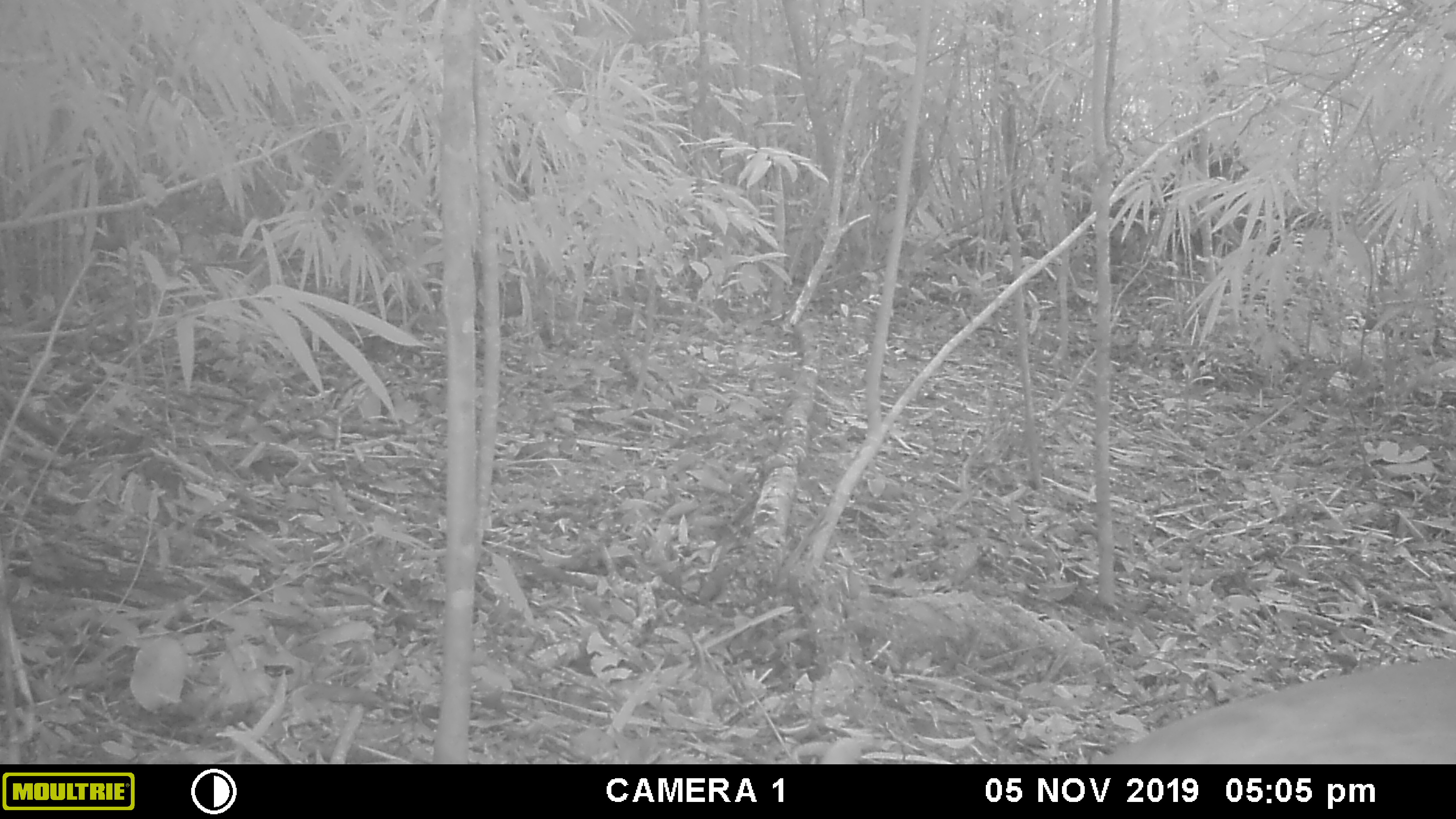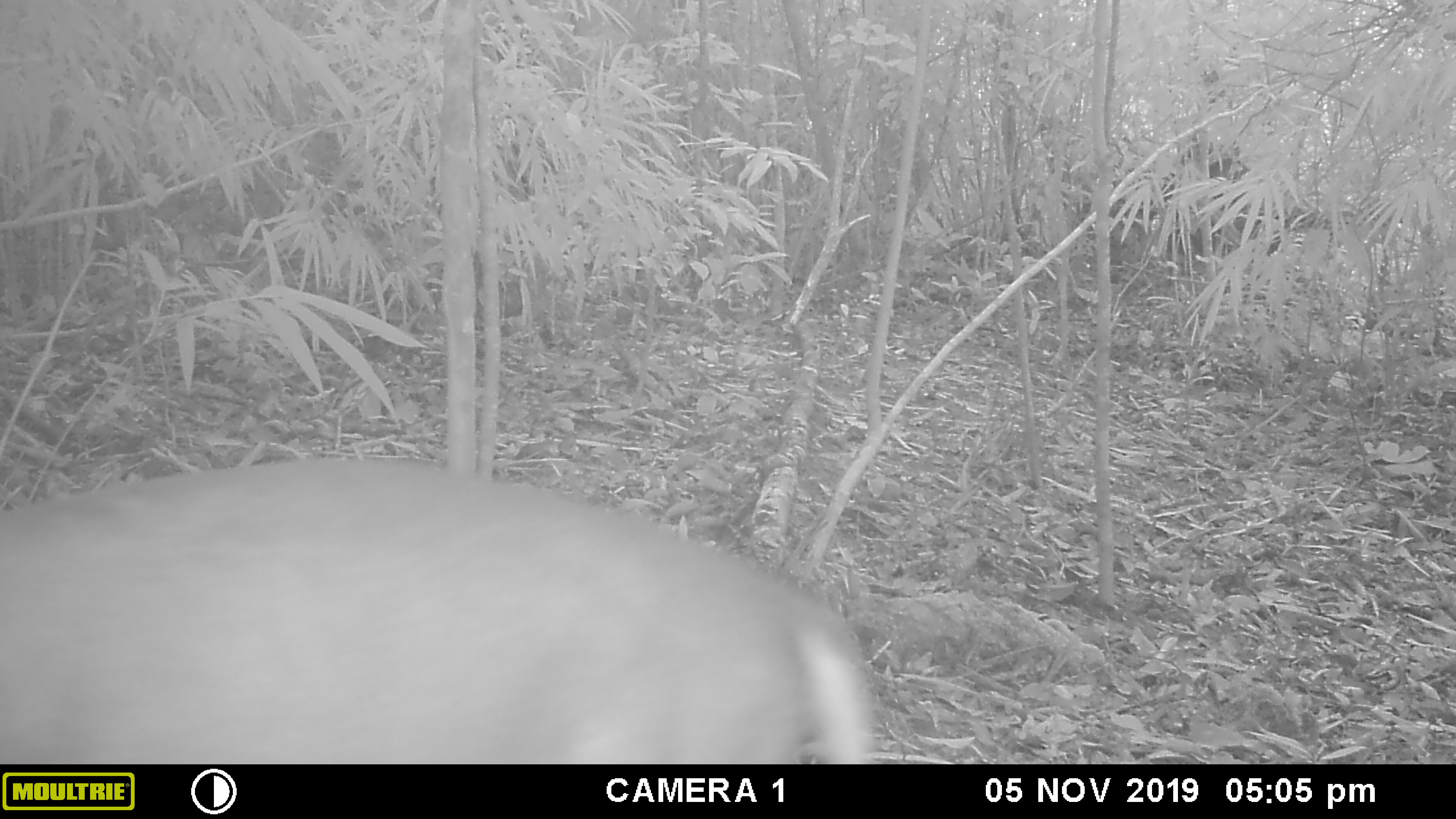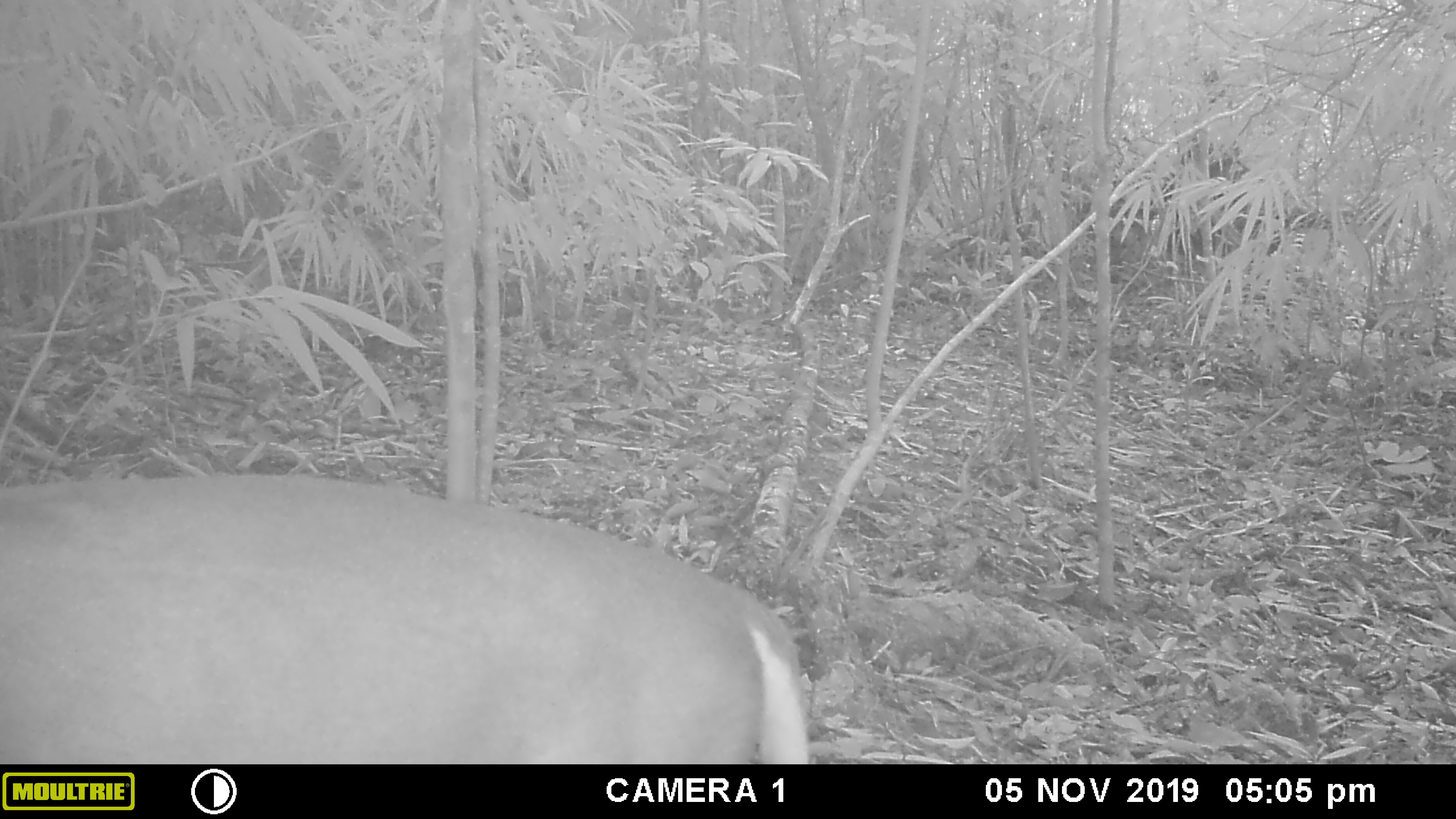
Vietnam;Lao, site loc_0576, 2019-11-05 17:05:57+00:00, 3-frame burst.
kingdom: Animalia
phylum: Chordata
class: Mammalia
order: Artiodactyla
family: Cervidae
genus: Muntiacus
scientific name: Muntiacus rooseveltorum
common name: roosevelt's muntjac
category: roosevelts muntjac group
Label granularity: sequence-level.